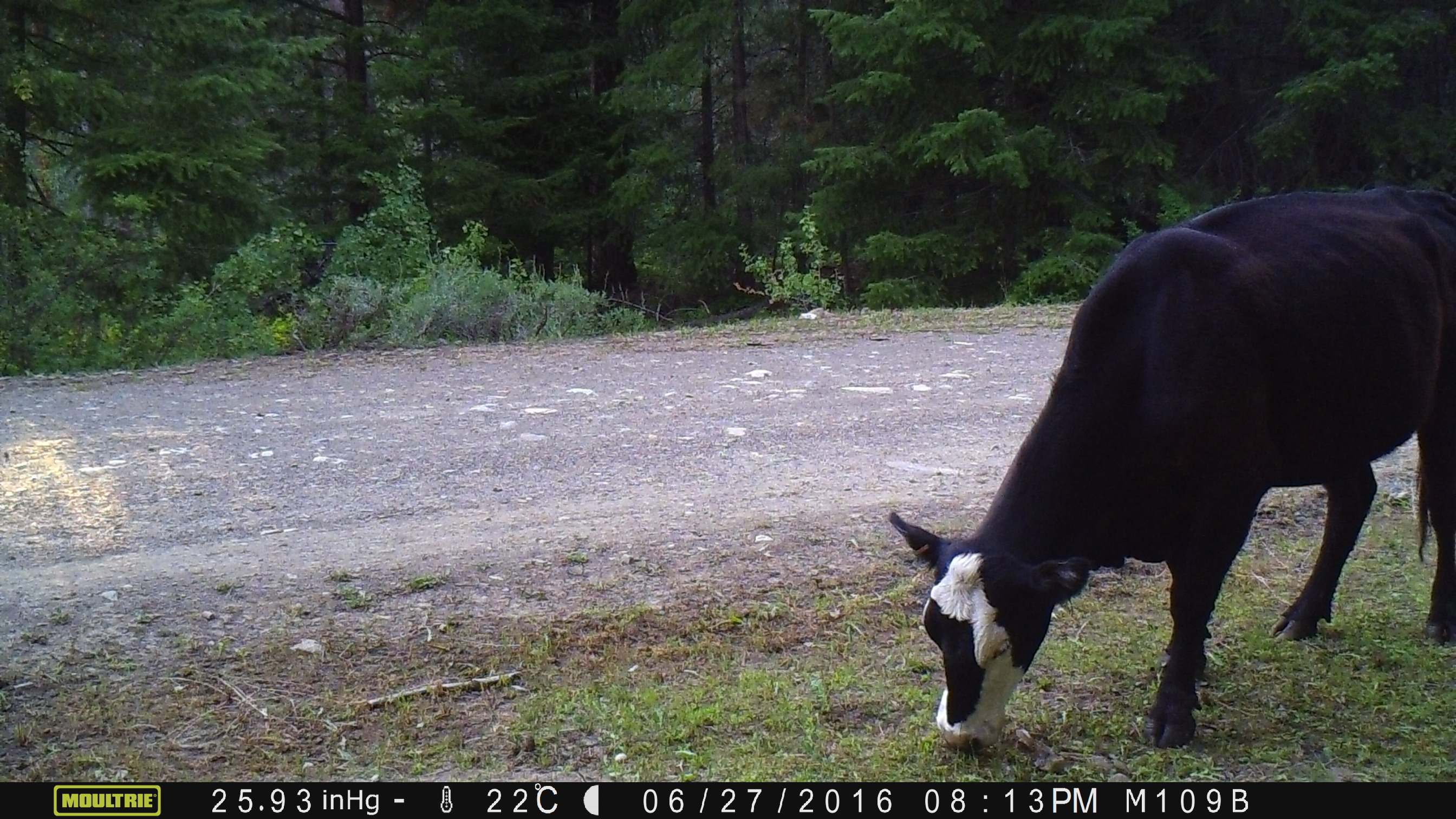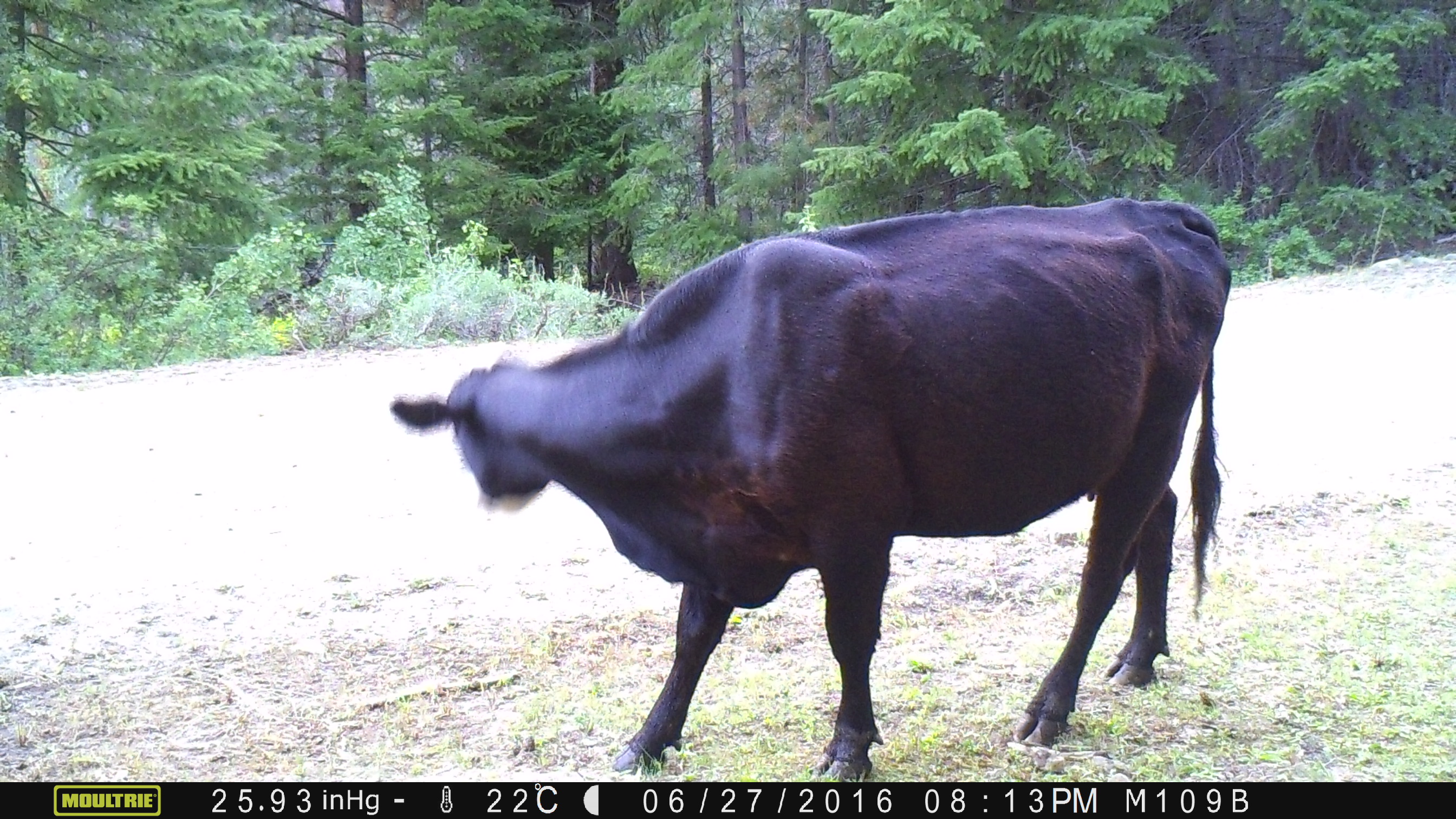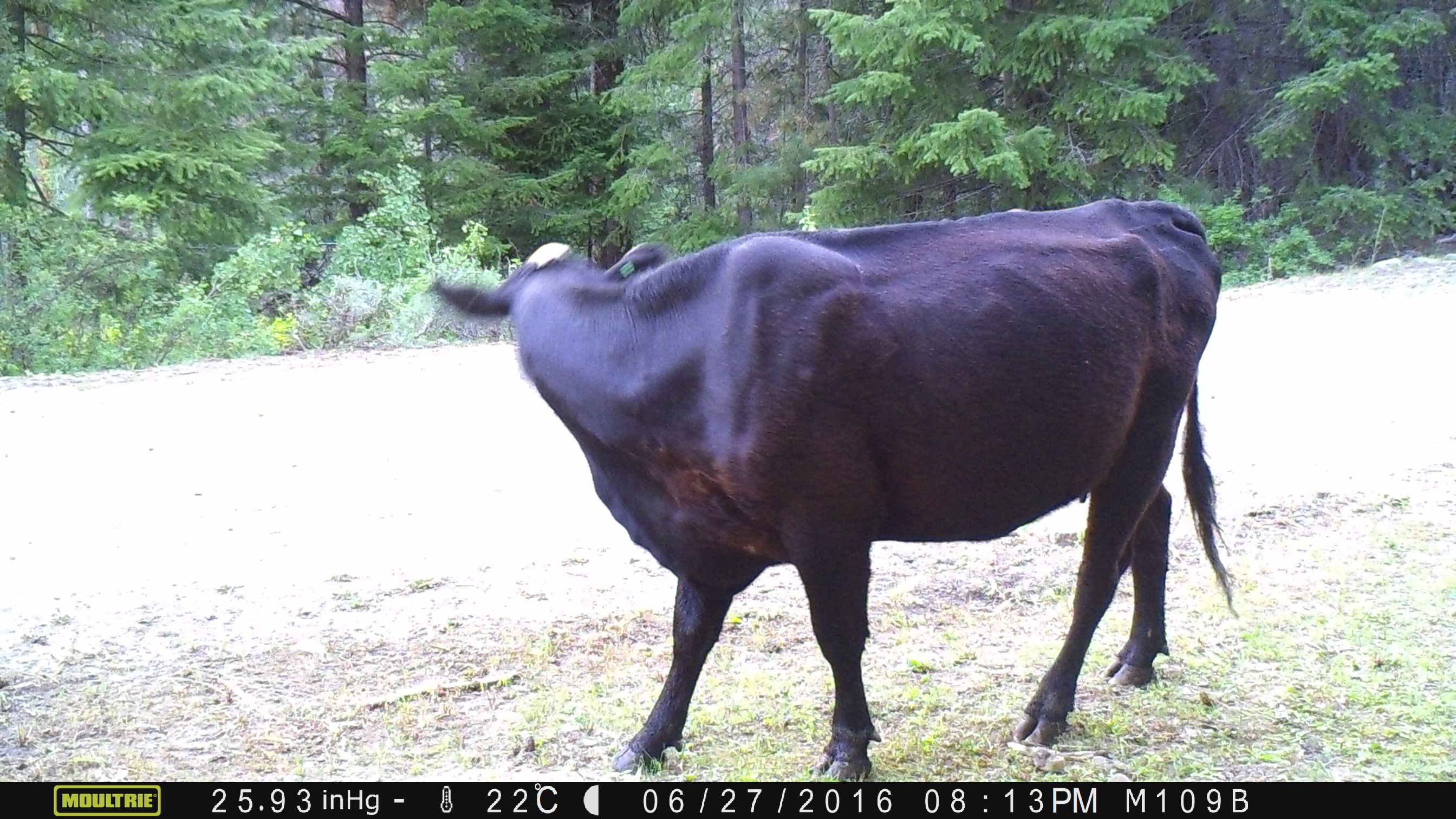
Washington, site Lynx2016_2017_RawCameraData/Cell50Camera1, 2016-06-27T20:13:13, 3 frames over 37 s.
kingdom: Animalia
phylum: Chordata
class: Mammalia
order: Artiodactyla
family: Bovidae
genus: Bos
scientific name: Bos taurus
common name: domestic cattle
Domestic cattle (Bos taurus). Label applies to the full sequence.